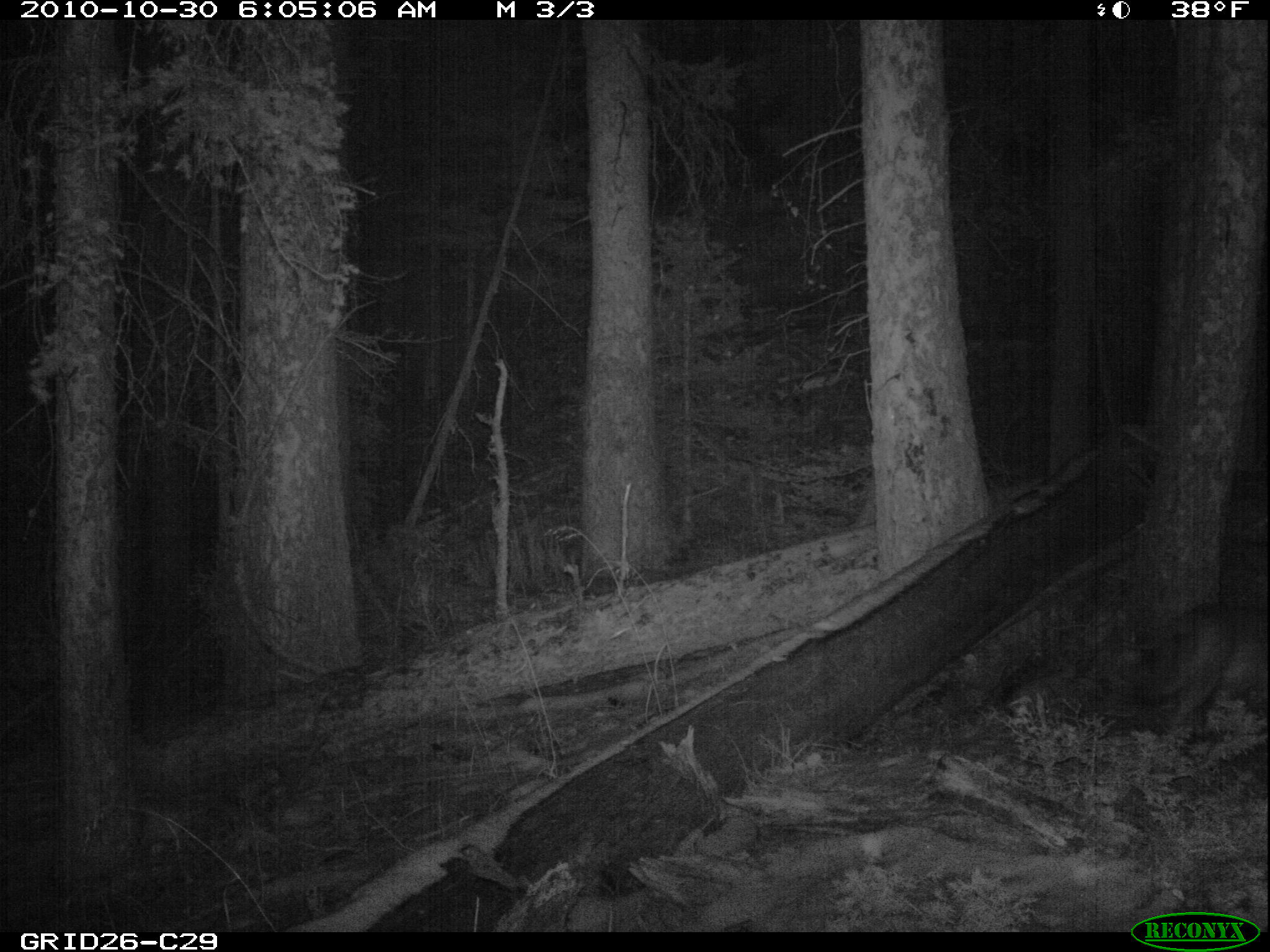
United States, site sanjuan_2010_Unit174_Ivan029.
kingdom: Animalia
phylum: Chordata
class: Mammalia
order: Carnivora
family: Canidae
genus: Canis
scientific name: Canis latrans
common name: coyote